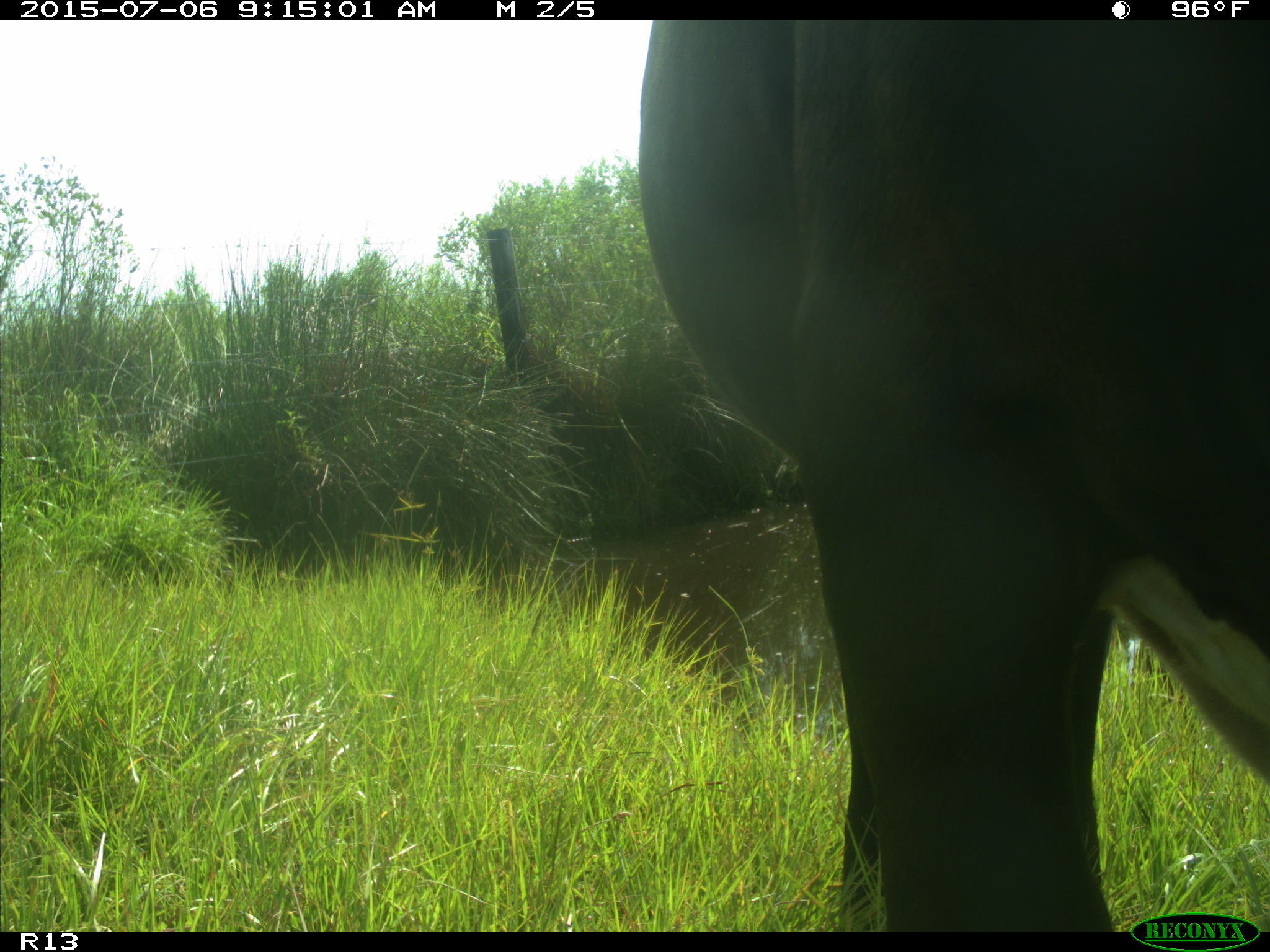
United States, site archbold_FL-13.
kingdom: Animalia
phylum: Chordata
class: Mammalia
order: Artiodactyla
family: Bovidae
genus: Bos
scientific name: Bos taurus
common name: domestic cow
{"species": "Bos taurus (domestic cow)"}